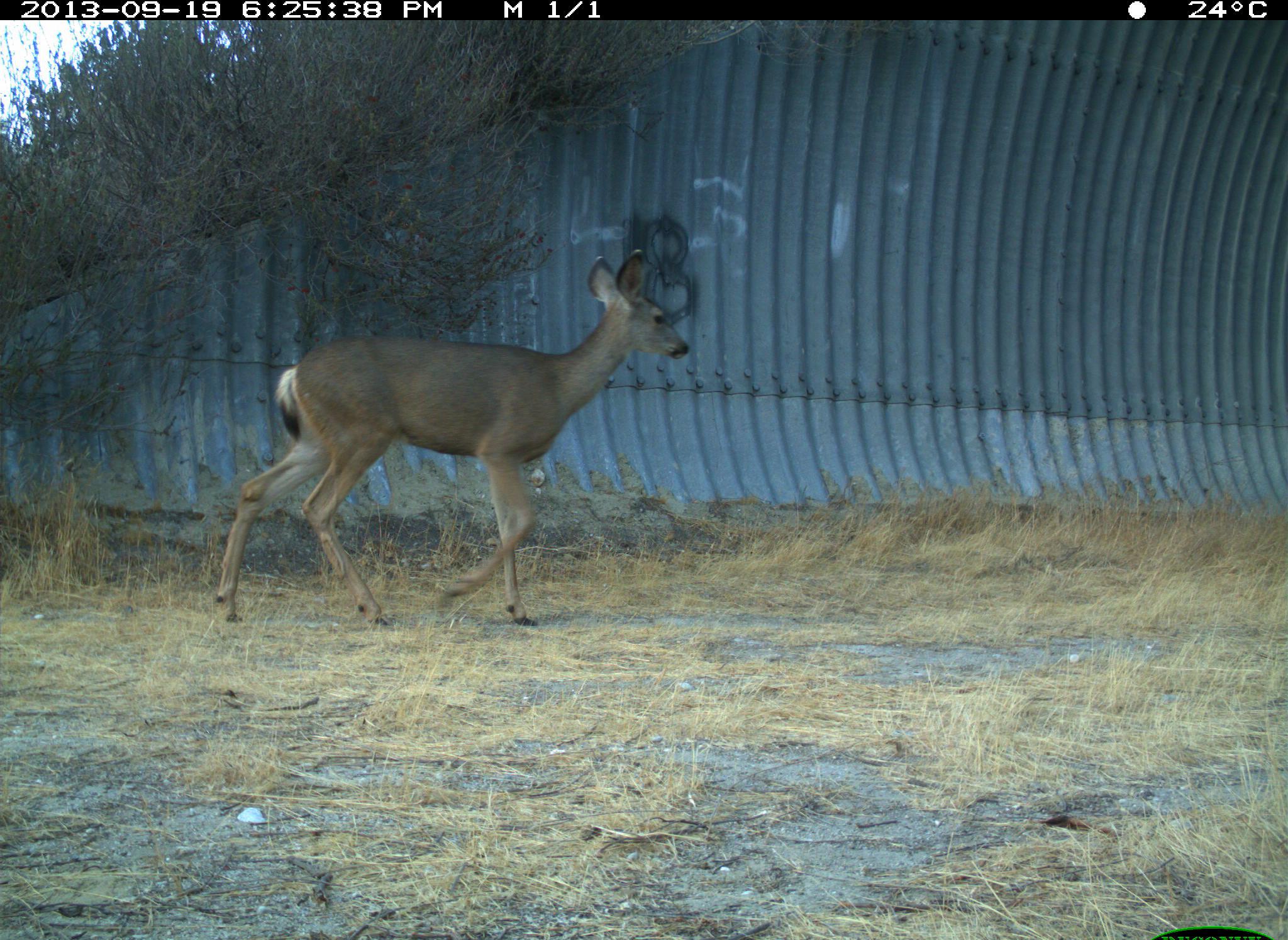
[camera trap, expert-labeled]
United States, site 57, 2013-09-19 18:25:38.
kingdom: Animalia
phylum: Chordata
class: Mammalia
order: Artiodactyla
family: Cervidae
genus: Odocoileus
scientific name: Odocoileus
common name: deer